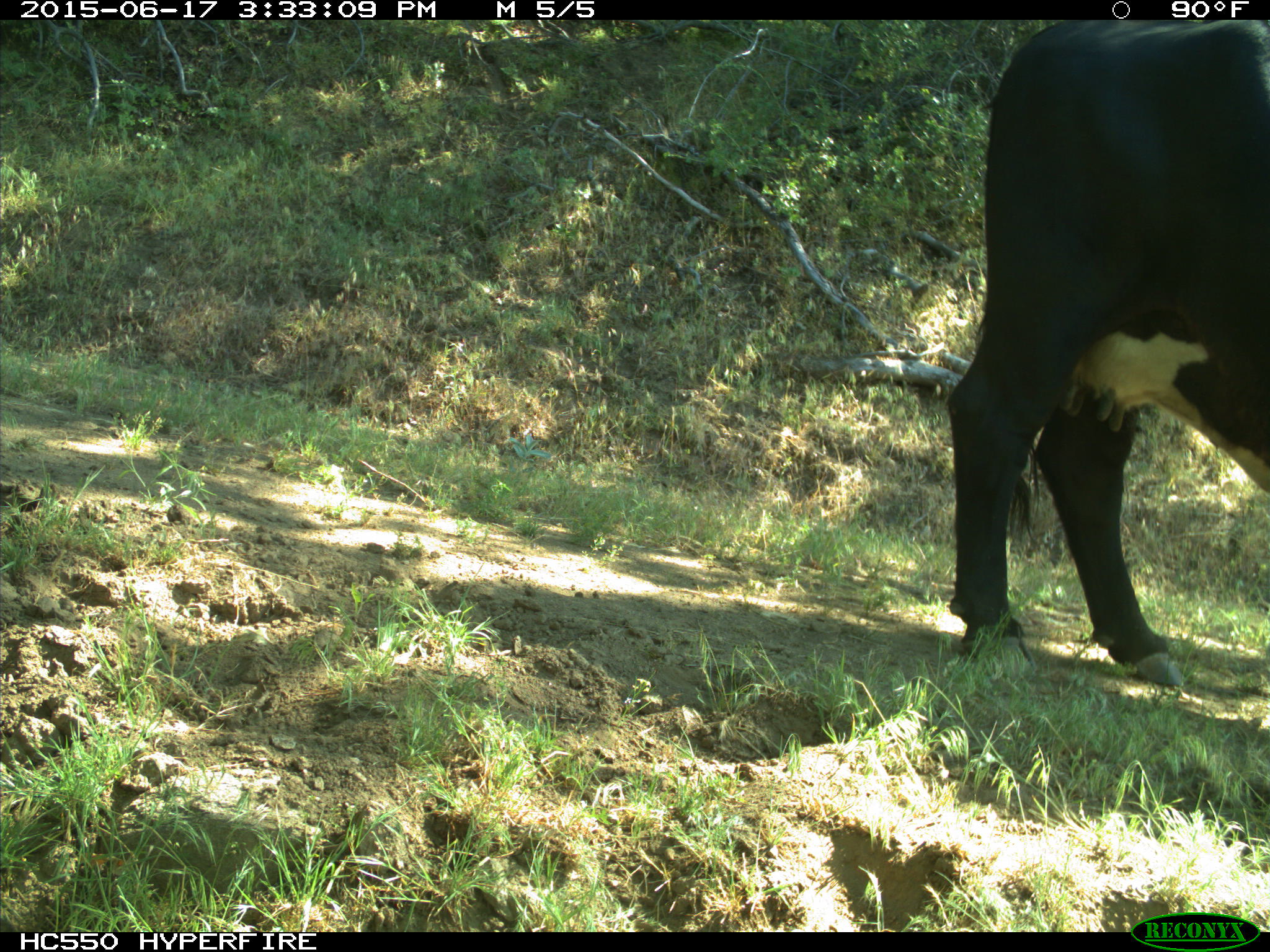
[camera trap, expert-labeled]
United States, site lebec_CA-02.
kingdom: Animalia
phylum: Chordata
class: Mammalia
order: Artiodactyla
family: Bovidae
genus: Bos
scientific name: Bos taurus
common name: domestic cow